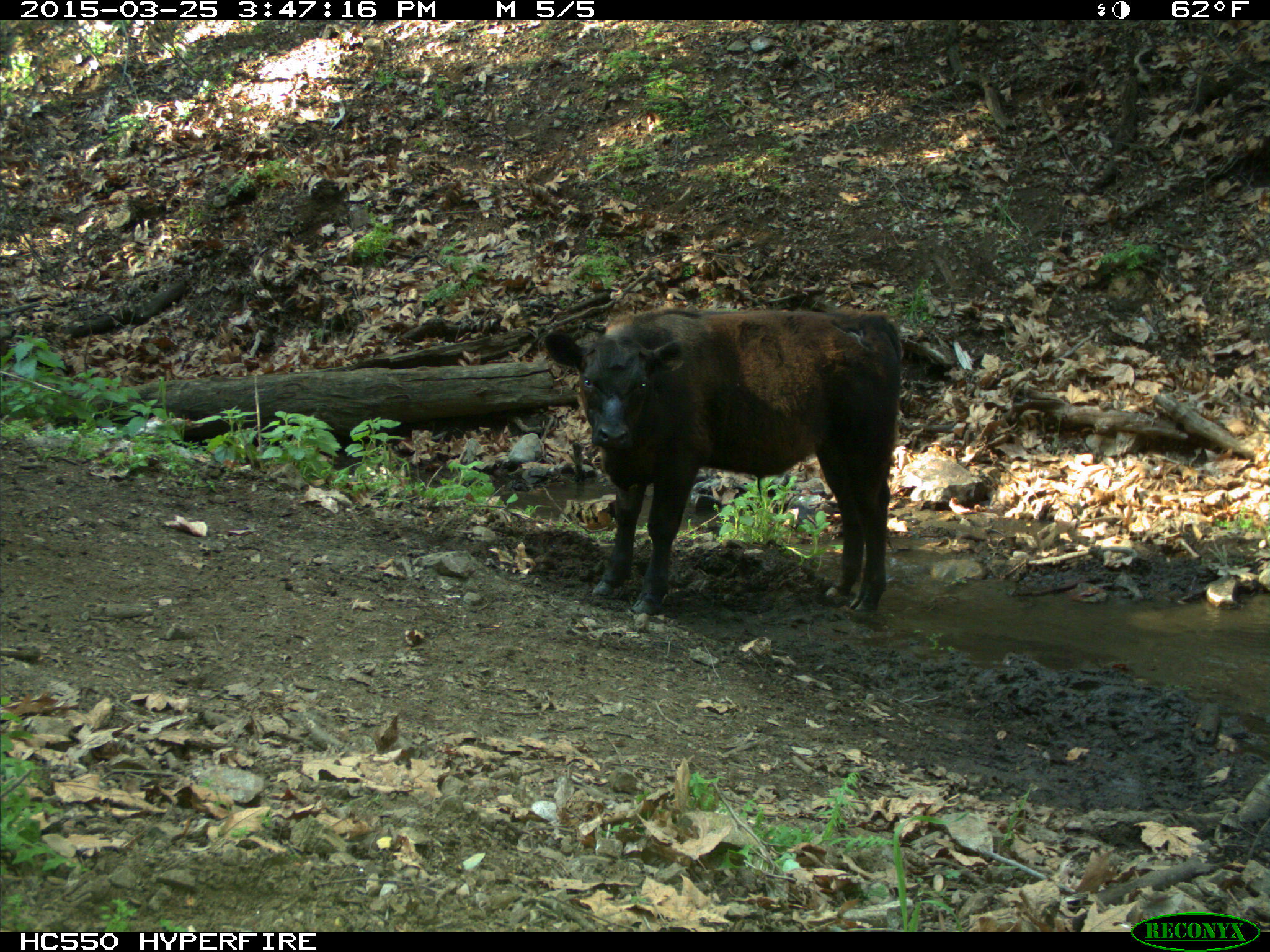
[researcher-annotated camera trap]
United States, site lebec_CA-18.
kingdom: Animalia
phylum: Chordata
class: Mammalia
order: Artiodactyla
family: Bovidae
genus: Bos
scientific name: Bos taurus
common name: domestic cow